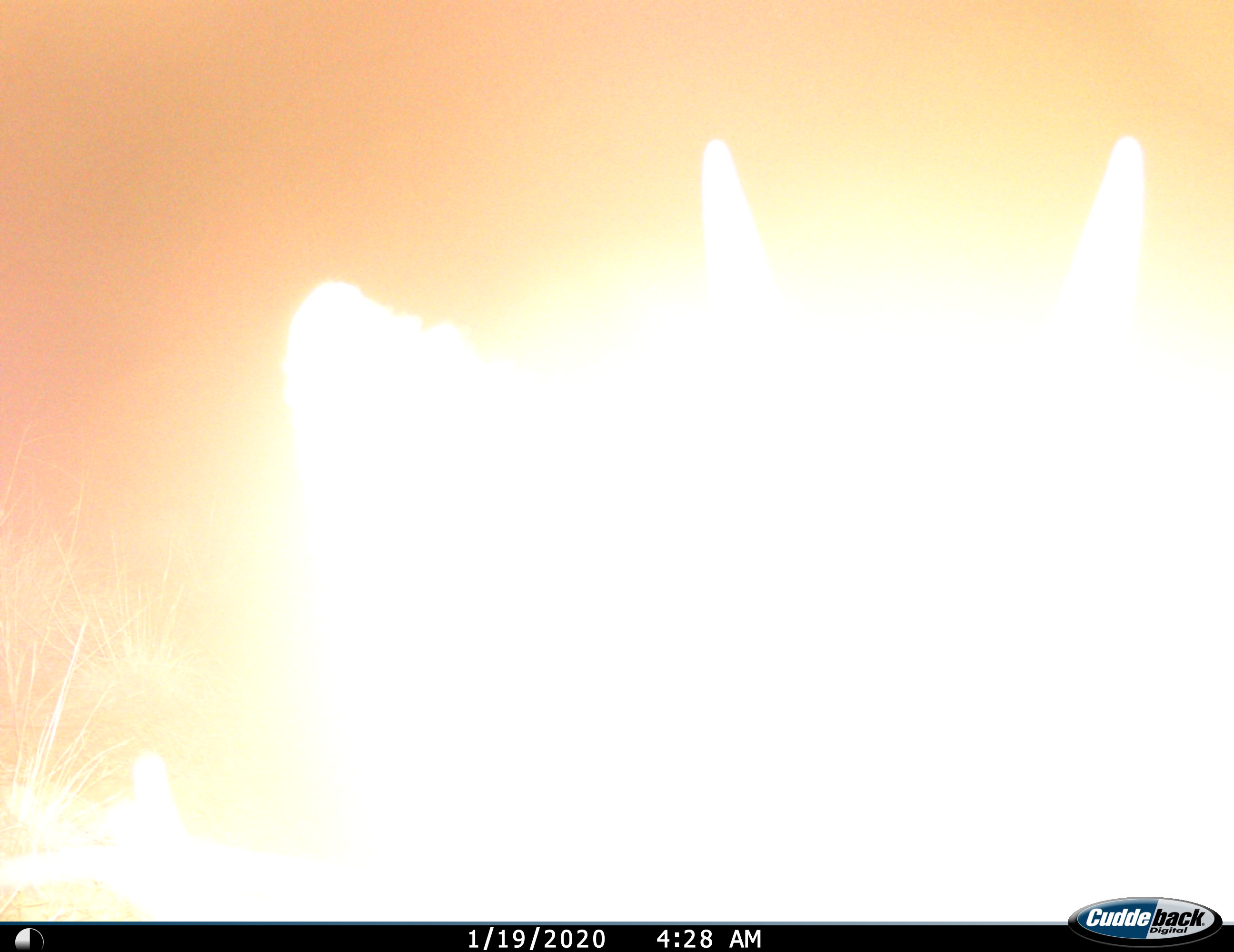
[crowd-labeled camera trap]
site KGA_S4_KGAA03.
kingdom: Animalia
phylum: Chordata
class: Mammalia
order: Artiodactyla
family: Bovidae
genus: Sylvicapra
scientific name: Sylvicapra grimmia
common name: common duiker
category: duikercommongrey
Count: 1.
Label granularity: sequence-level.